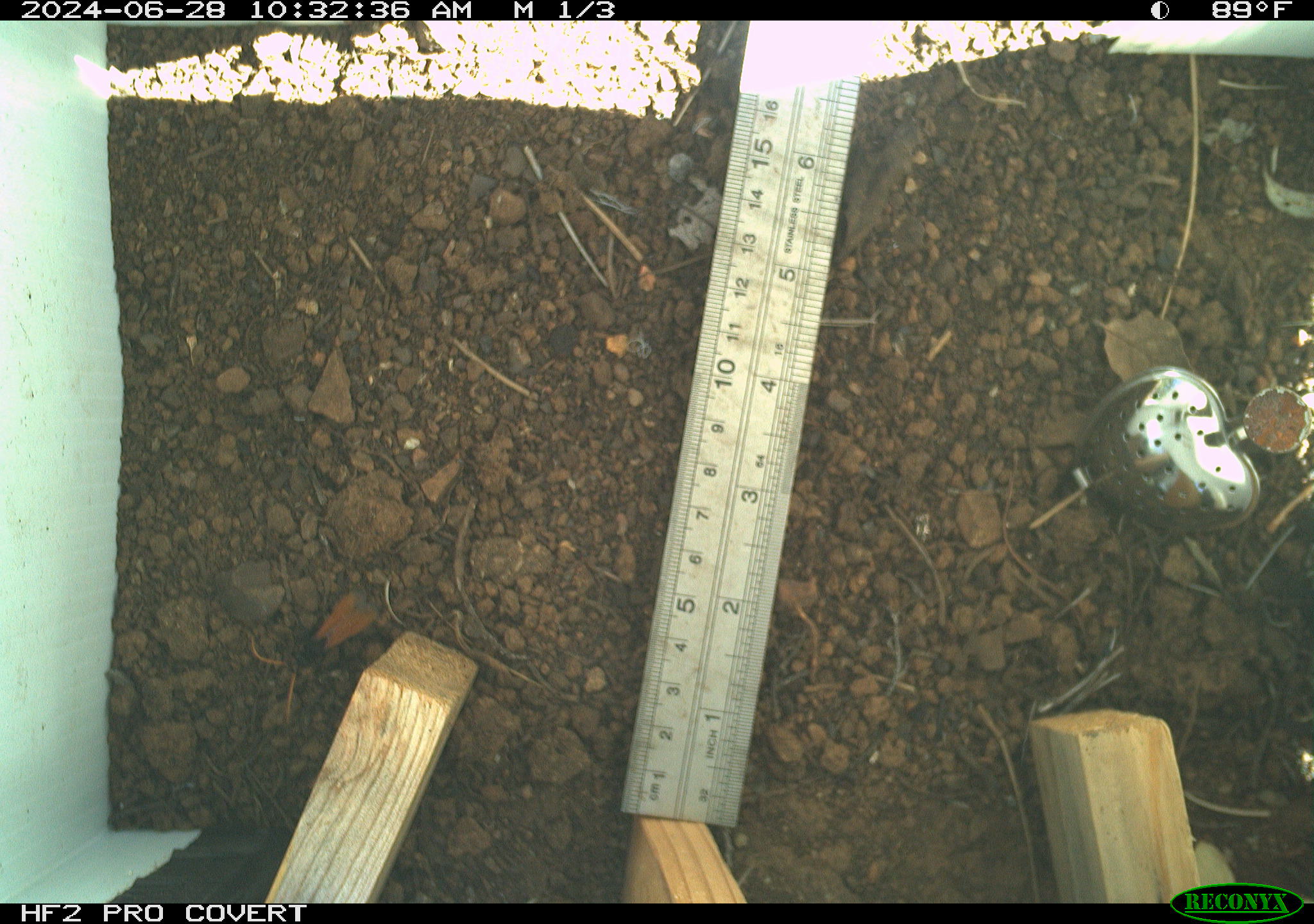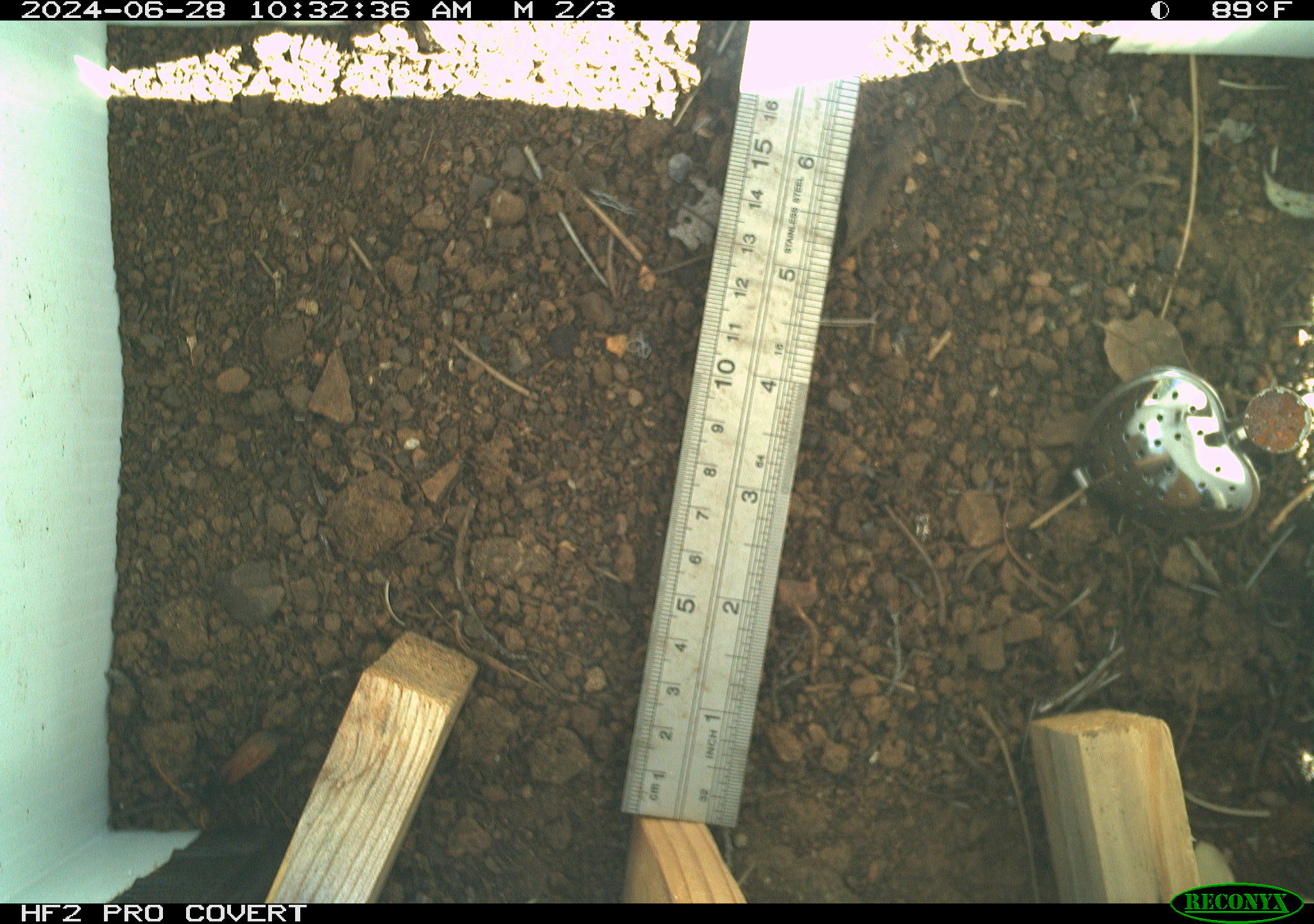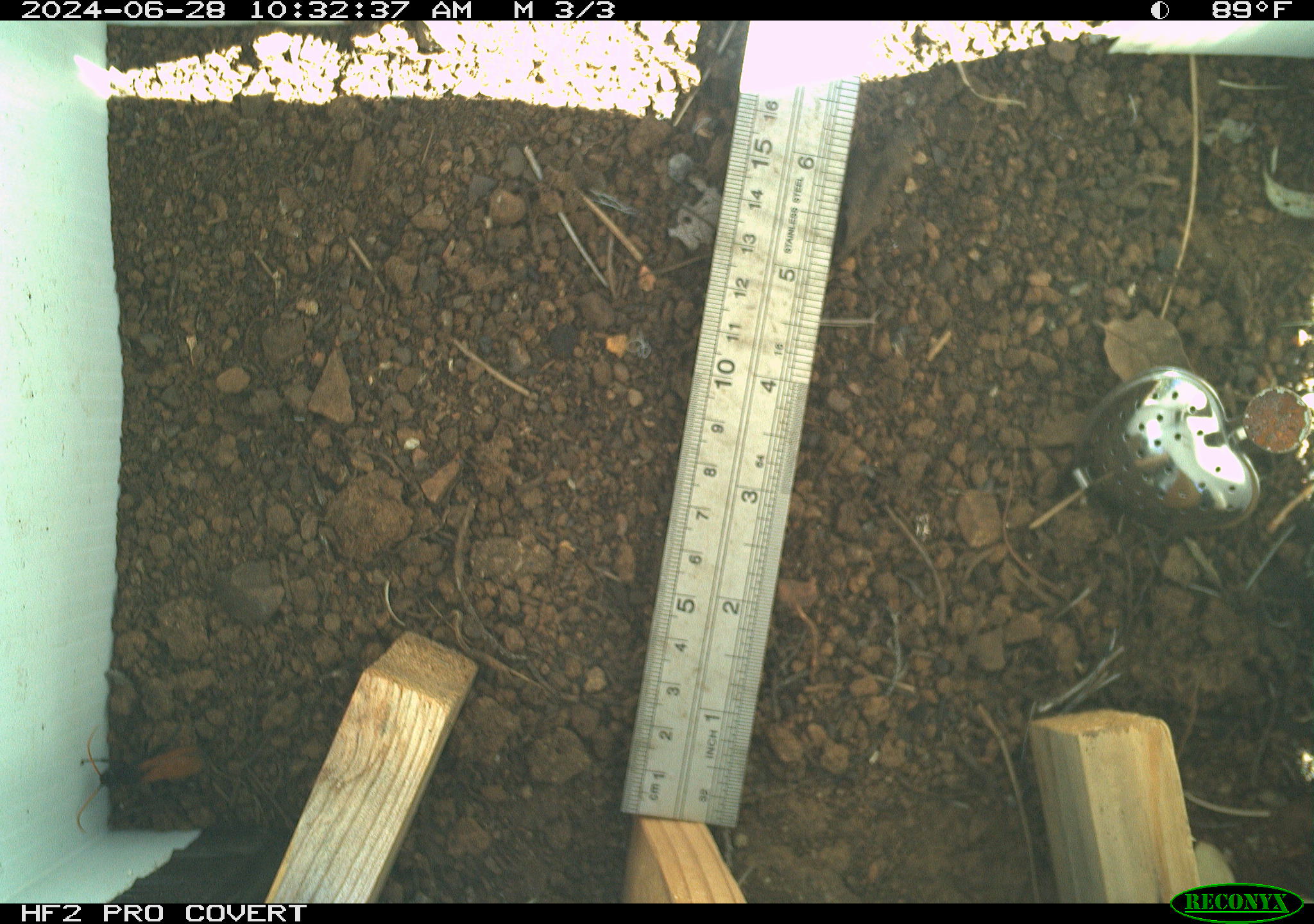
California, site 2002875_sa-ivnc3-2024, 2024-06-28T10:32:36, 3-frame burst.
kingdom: Animalia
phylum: Arthropoda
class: Insecta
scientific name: Insecta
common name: insect